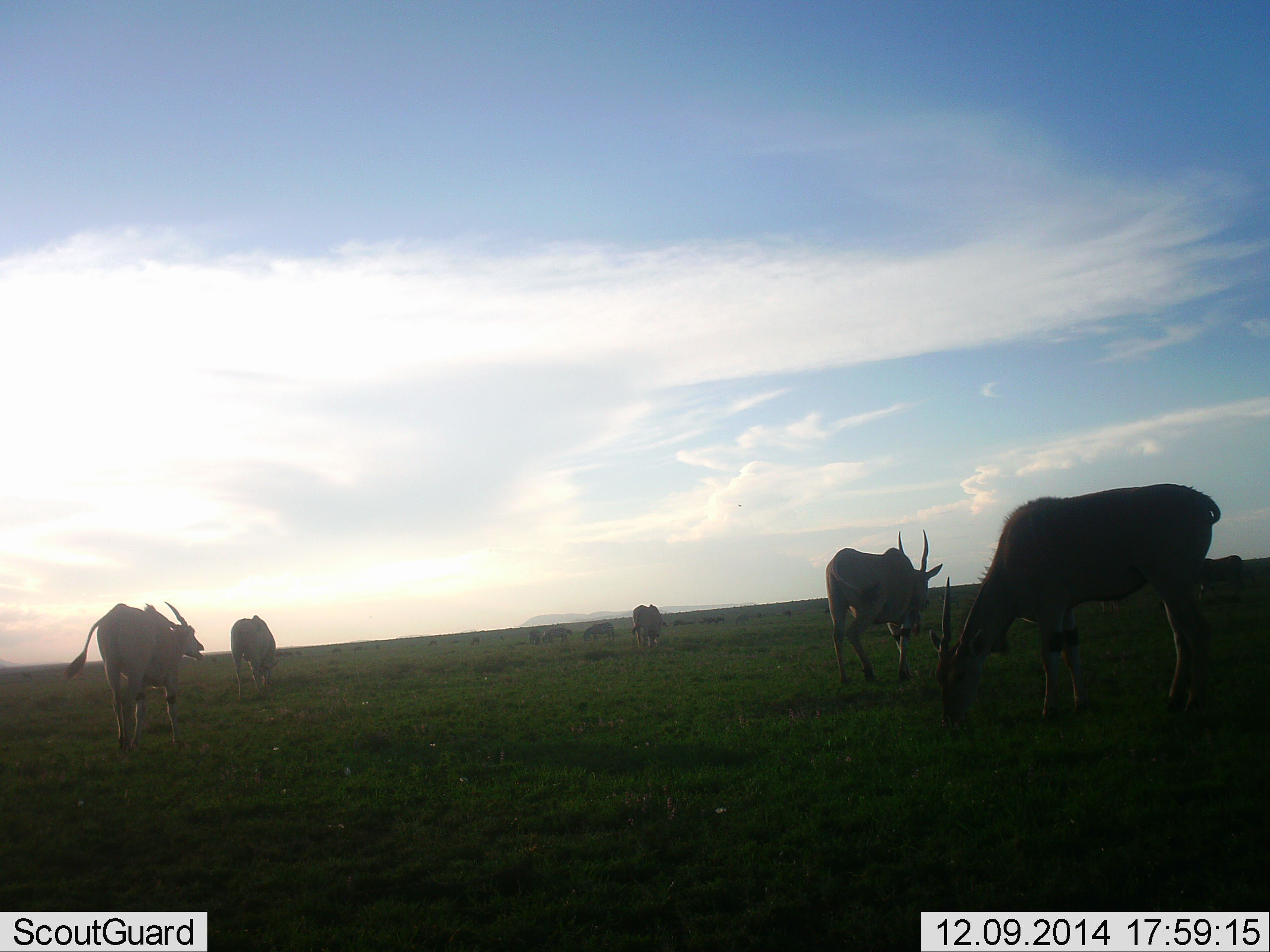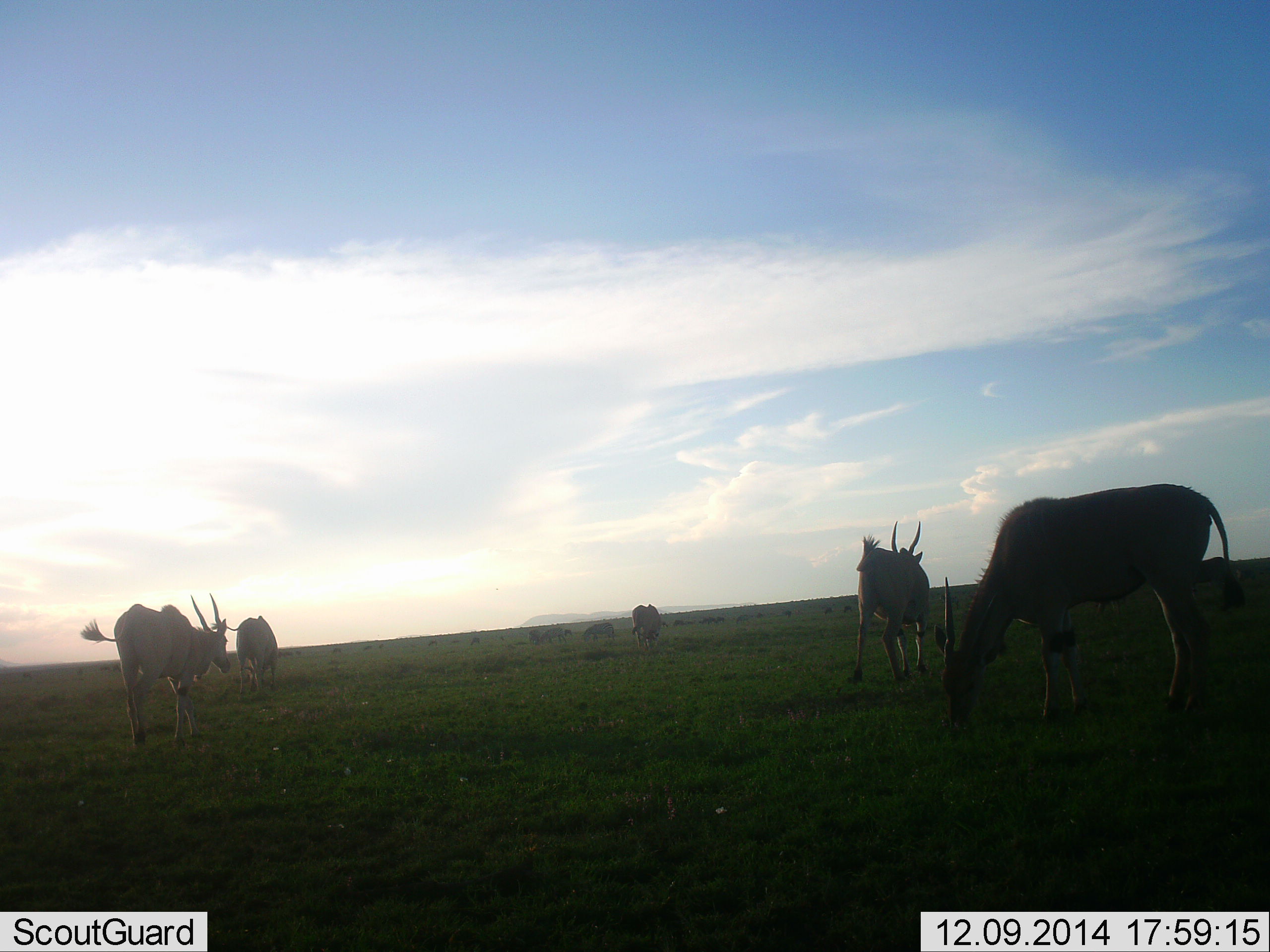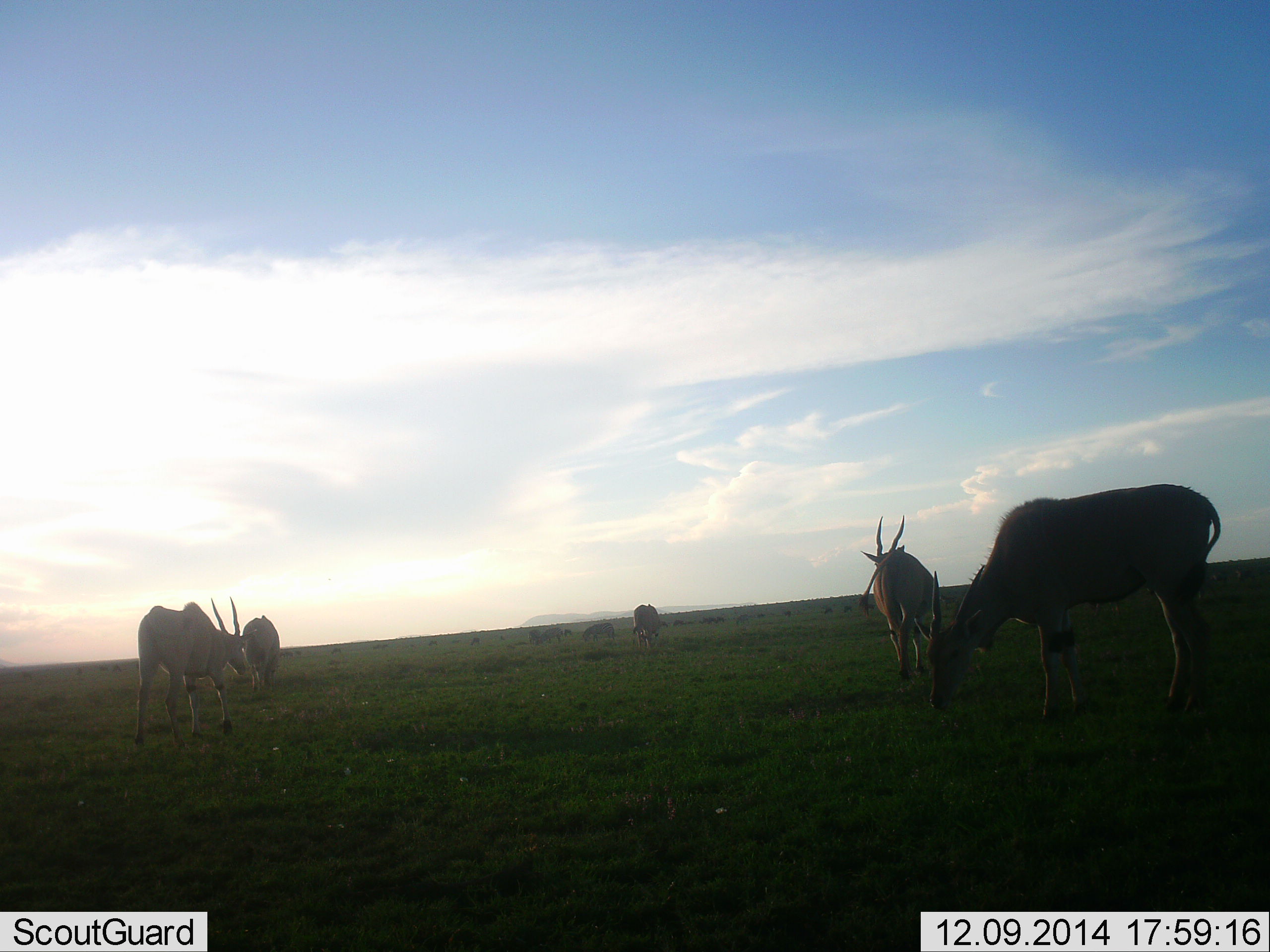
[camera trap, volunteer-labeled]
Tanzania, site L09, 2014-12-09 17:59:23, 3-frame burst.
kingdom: Animalia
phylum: Chordata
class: Mammalia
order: Artiodactyla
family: Bovidae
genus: Tragelaphus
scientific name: Tragelaphus oryx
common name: eland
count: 5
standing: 50%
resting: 0%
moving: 100%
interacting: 0%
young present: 0%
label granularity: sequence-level